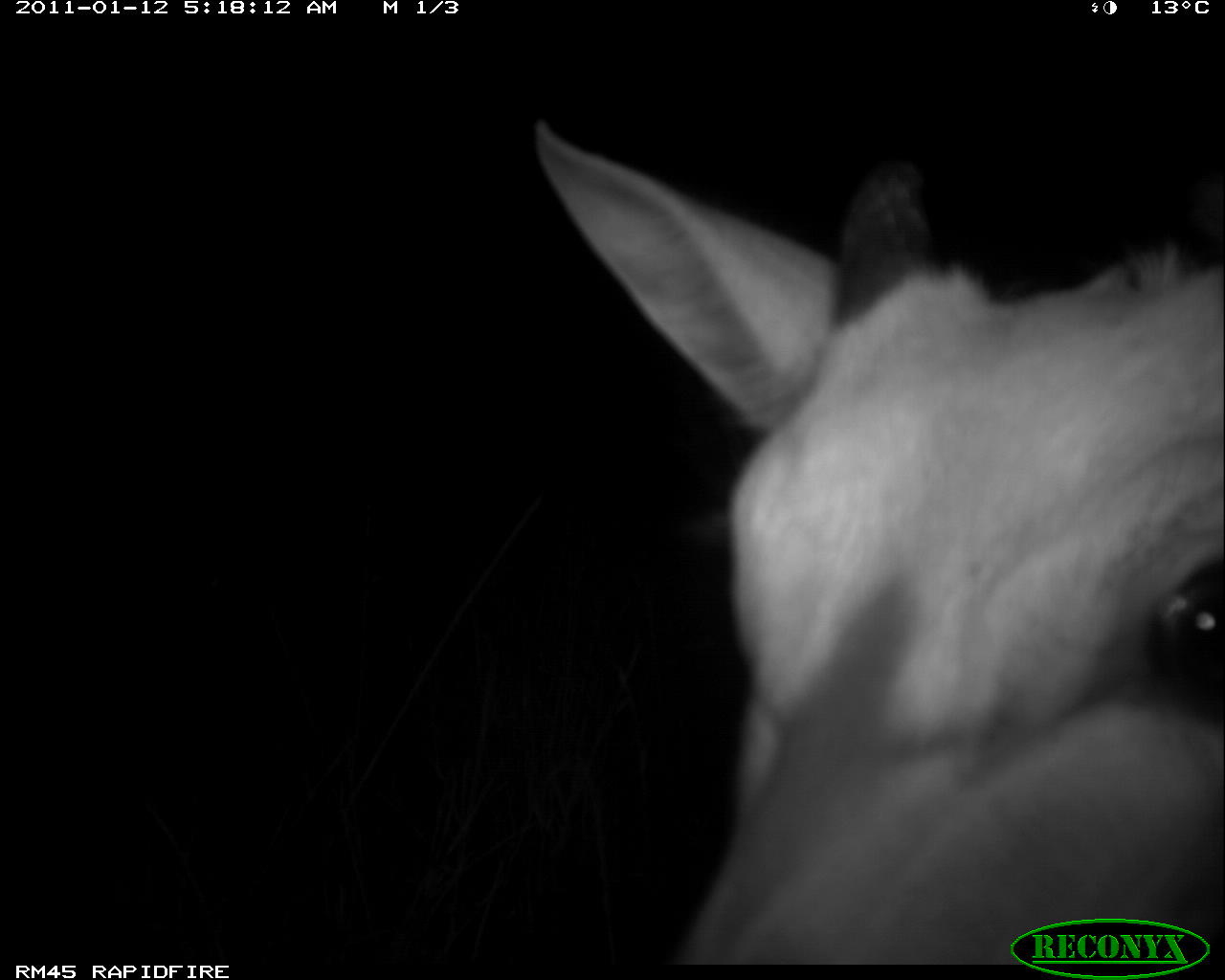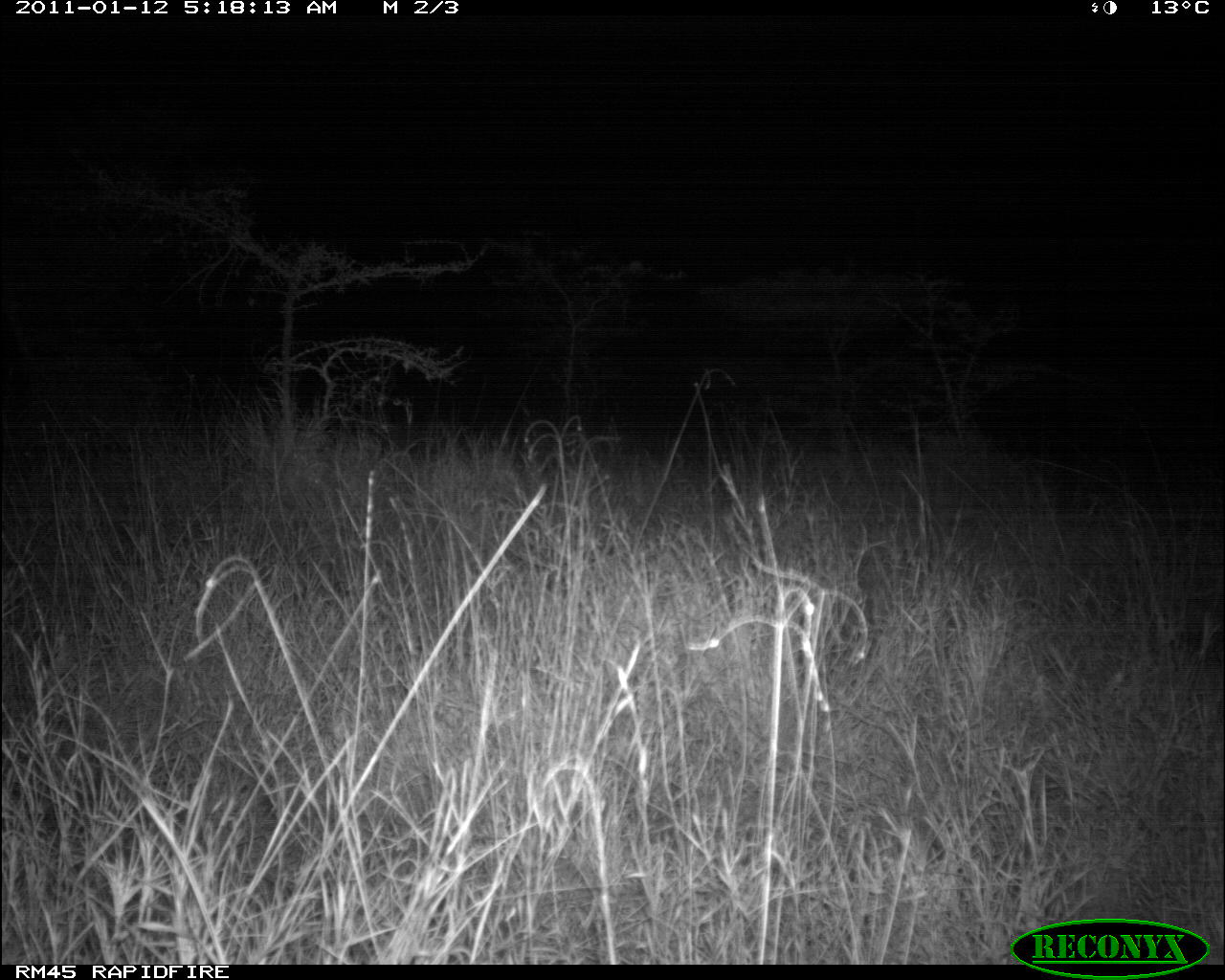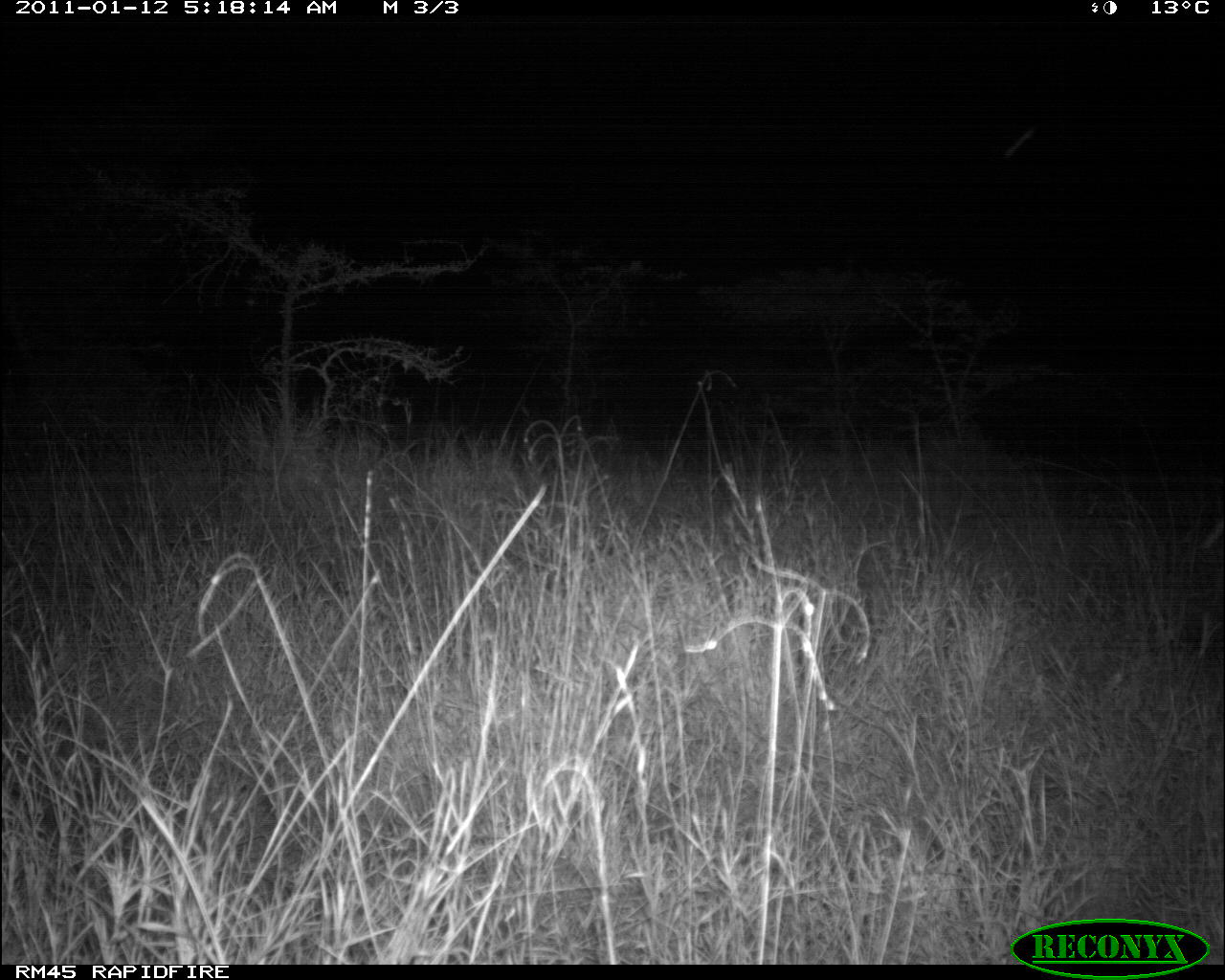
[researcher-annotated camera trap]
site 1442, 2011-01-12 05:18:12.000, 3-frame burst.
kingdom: Animalia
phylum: Chordata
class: Mammalia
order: Artiodactyla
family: Bovidae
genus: Madoqua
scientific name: Madoqua guentheri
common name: günther's dik-dik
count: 1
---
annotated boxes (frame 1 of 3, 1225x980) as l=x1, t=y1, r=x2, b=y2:
madoqua guentheri: l=530, t=117, r=1225, b=965